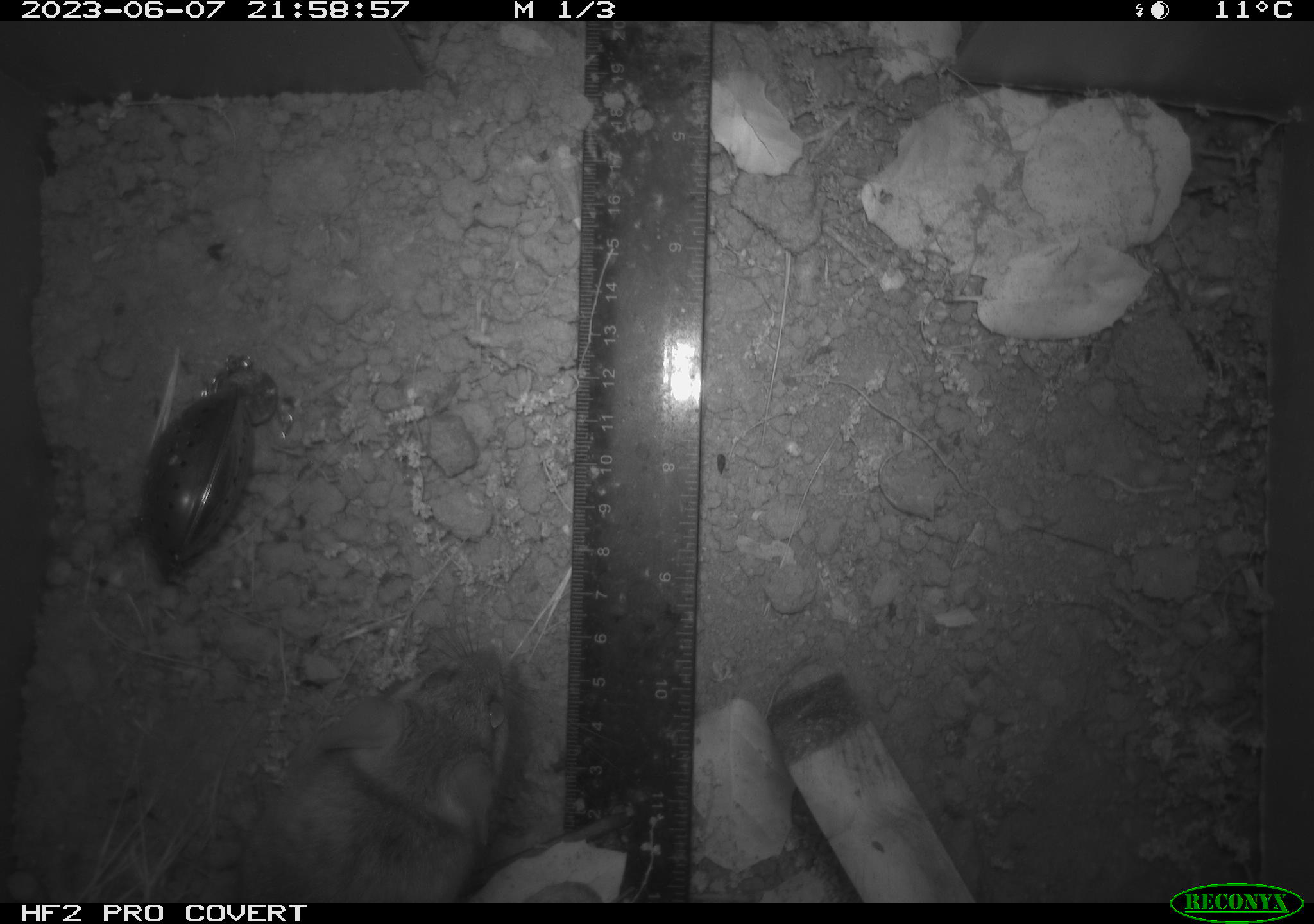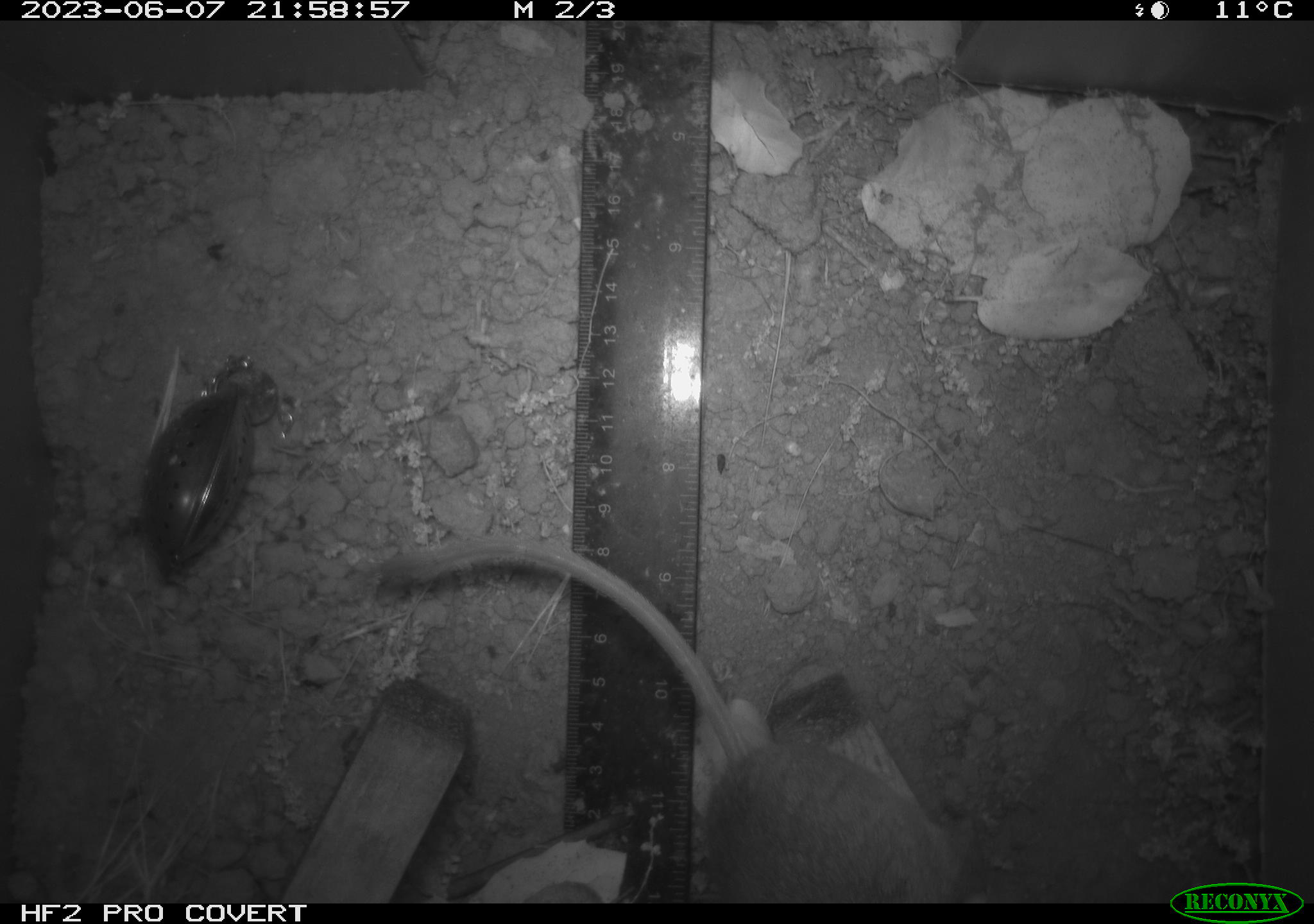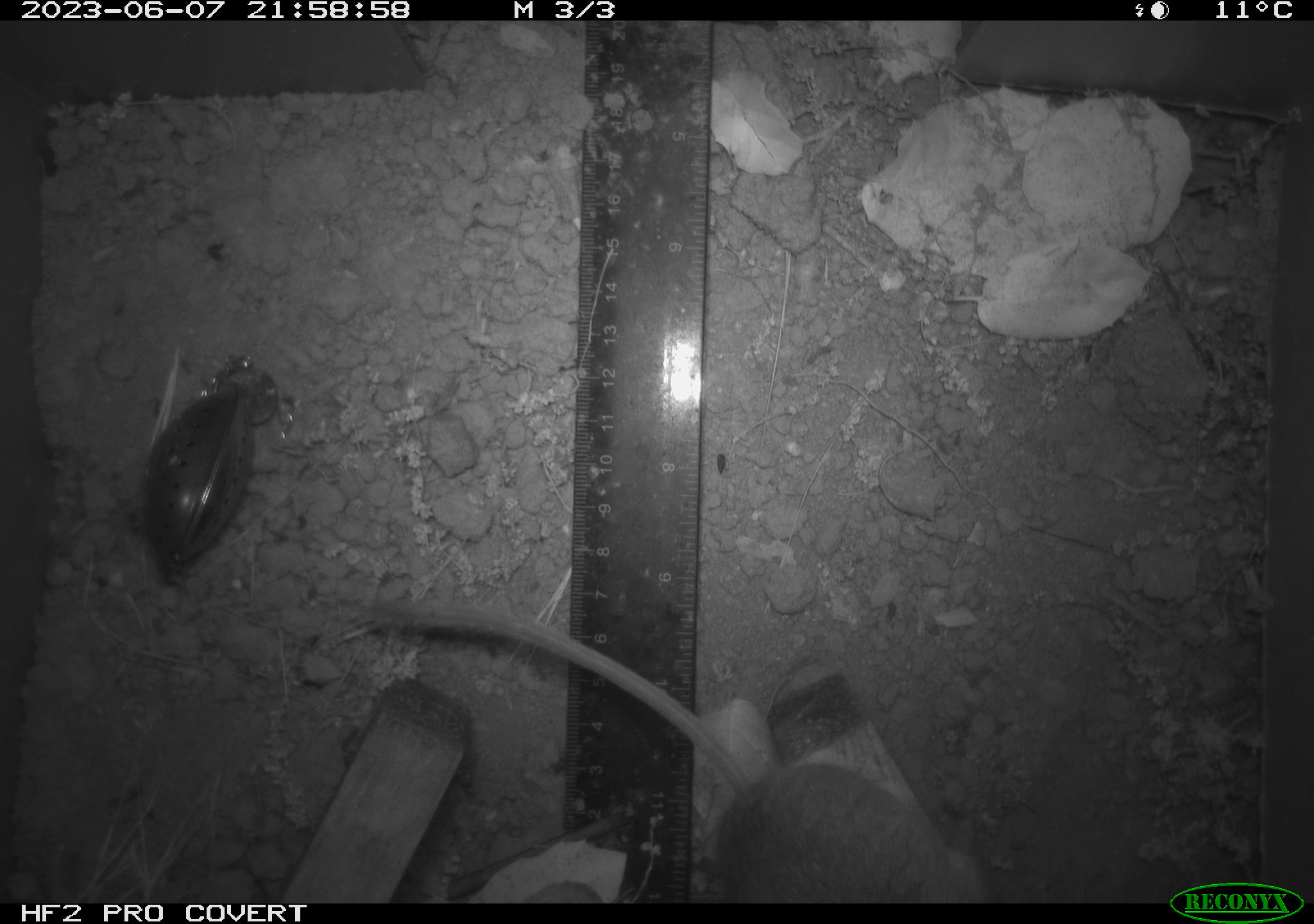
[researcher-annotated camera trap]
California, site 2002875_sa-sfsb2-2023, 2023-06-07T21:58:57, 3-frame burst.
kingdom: Animalia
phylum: Chordata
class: Mammalia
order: Rodentia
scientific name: Rodentia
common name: mouse species